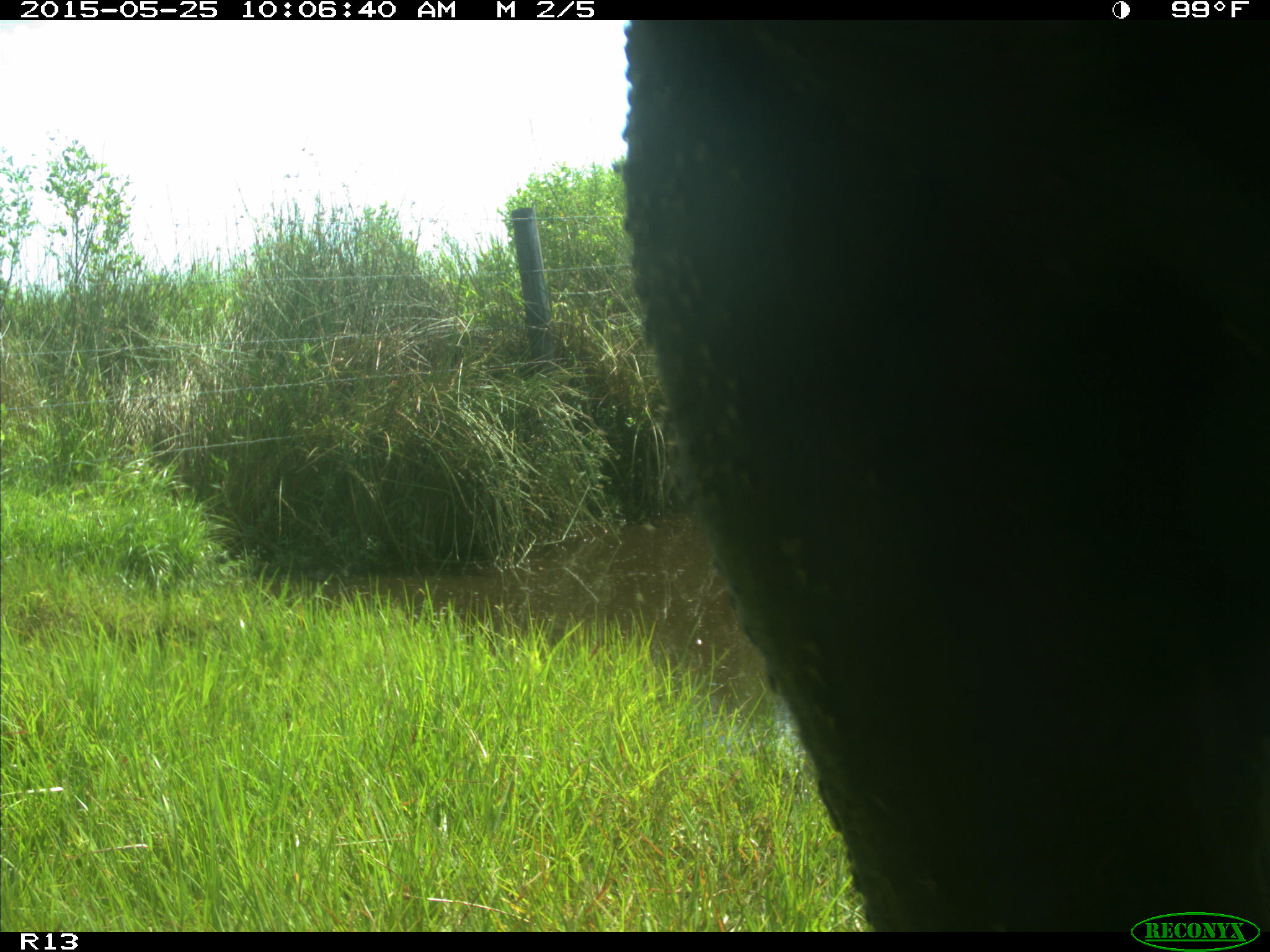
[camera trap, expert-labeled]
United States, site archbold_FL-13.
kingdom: Animalia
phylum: Chordata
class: Mammalia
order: Artiodactyla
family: Bovidae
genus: Bos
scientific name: Bos taurus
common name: domestic cow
Bos taurus (domestic cow).